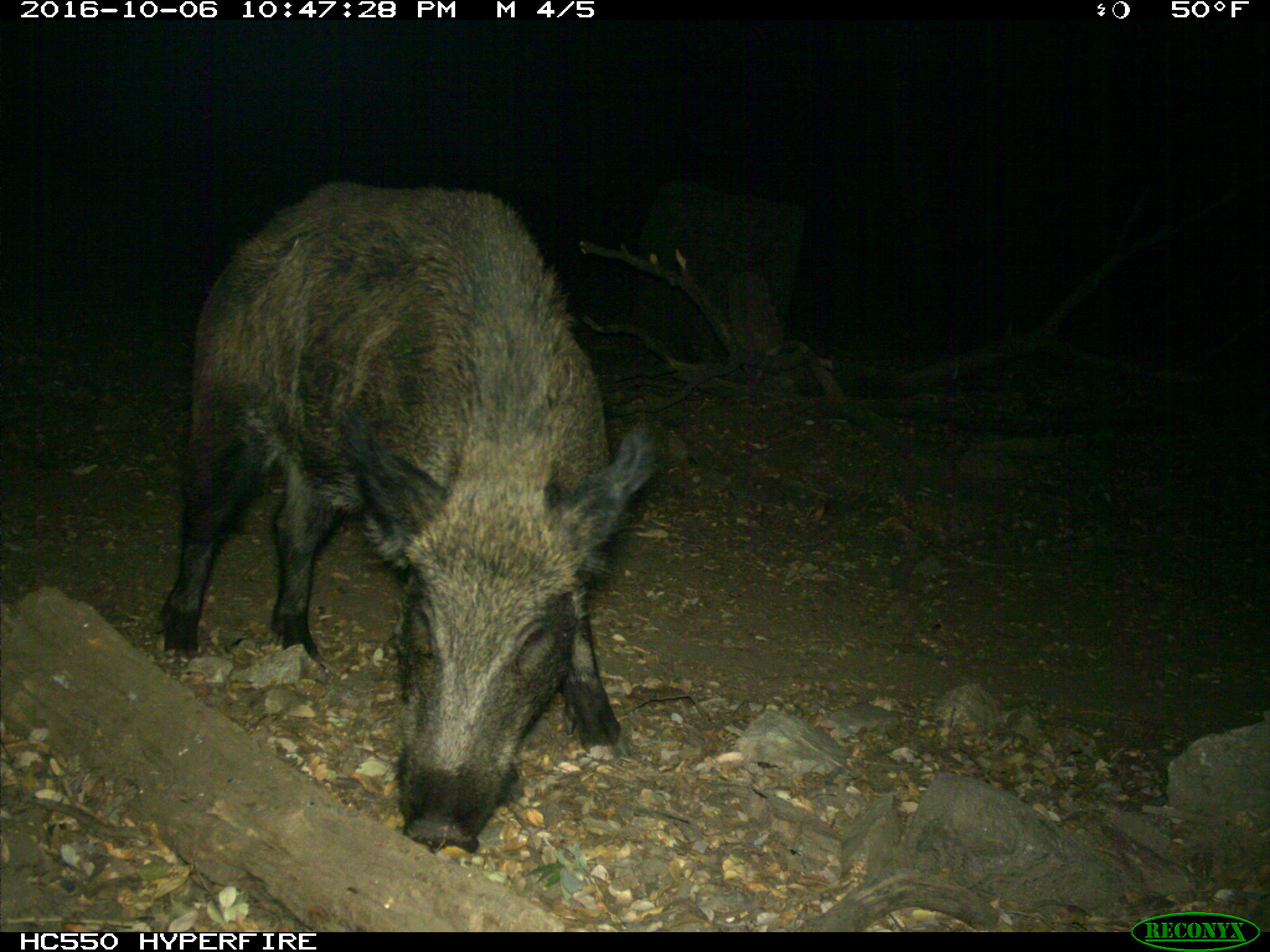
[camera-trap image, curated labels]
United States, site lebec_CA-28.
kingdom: Animalia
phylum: Chordata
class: Mammalia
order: Artiodactyla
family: Suidae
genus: Sus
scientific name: Sus scrofa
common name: wild boar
Sus scrofa (wild boar).